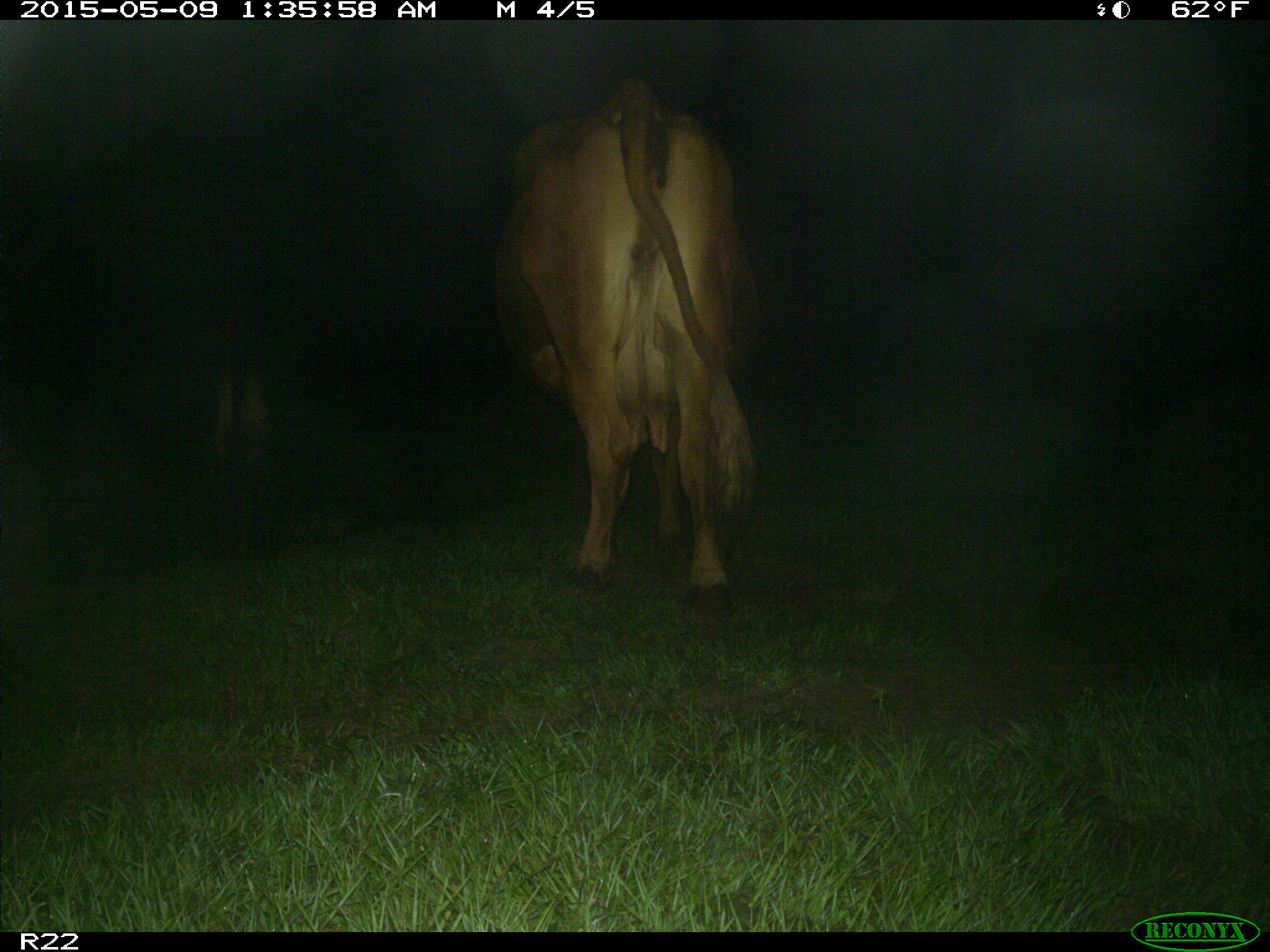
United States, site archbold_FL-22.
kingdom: Animalia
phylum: Chordata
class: Mammalia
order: Artiodactyla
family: Bovidae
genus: Bos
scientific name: Bos taurus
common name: domestic cow